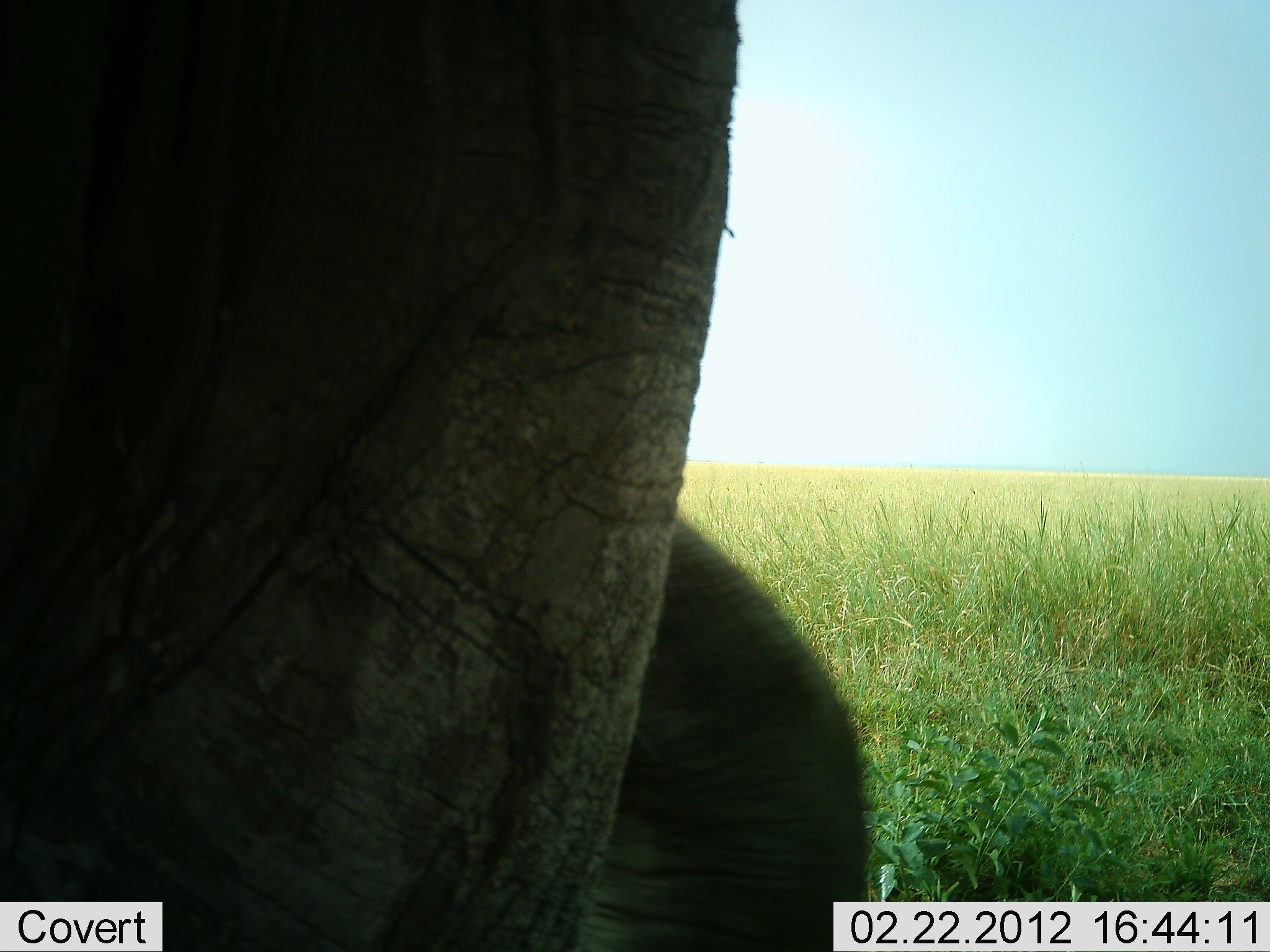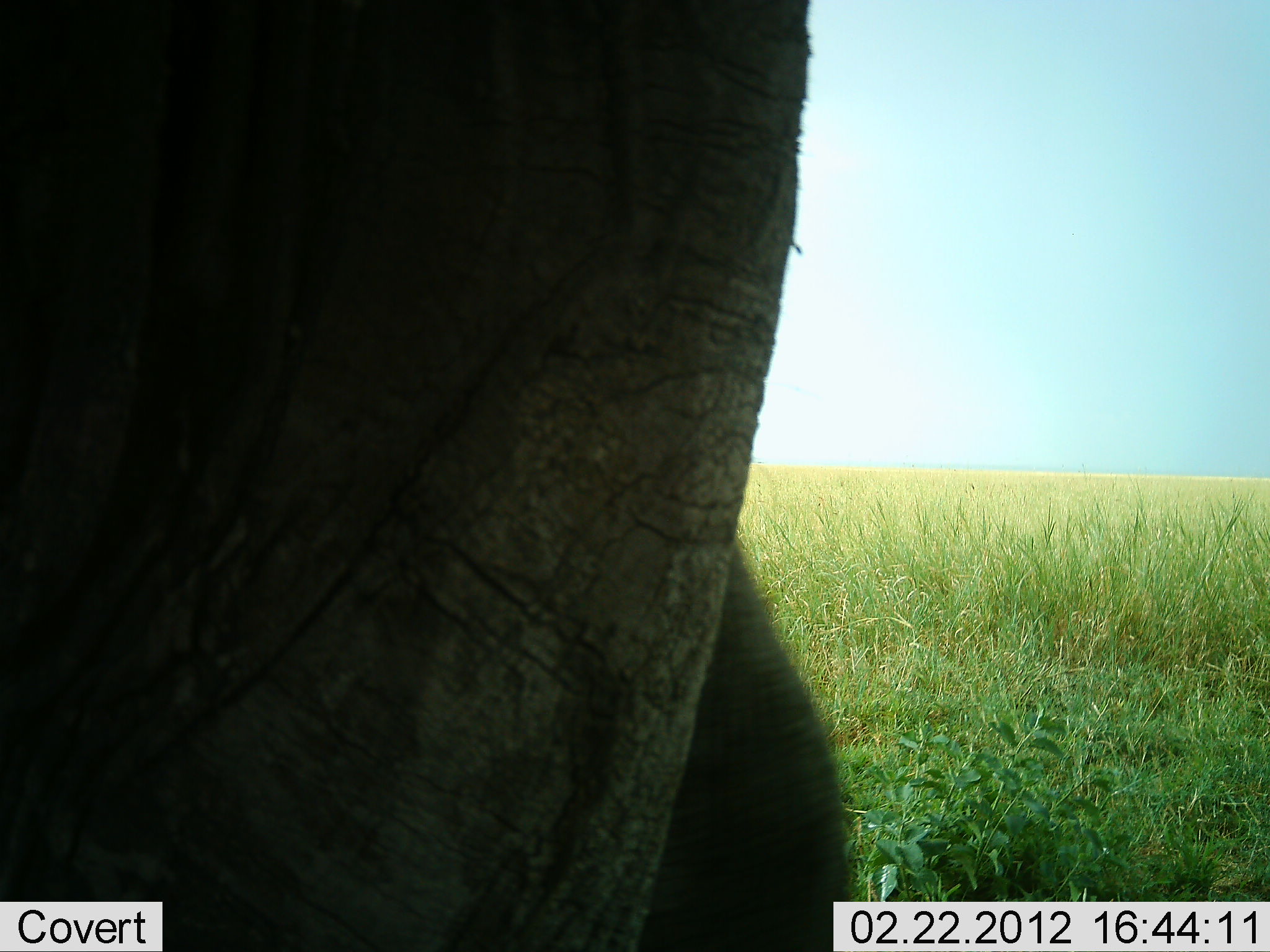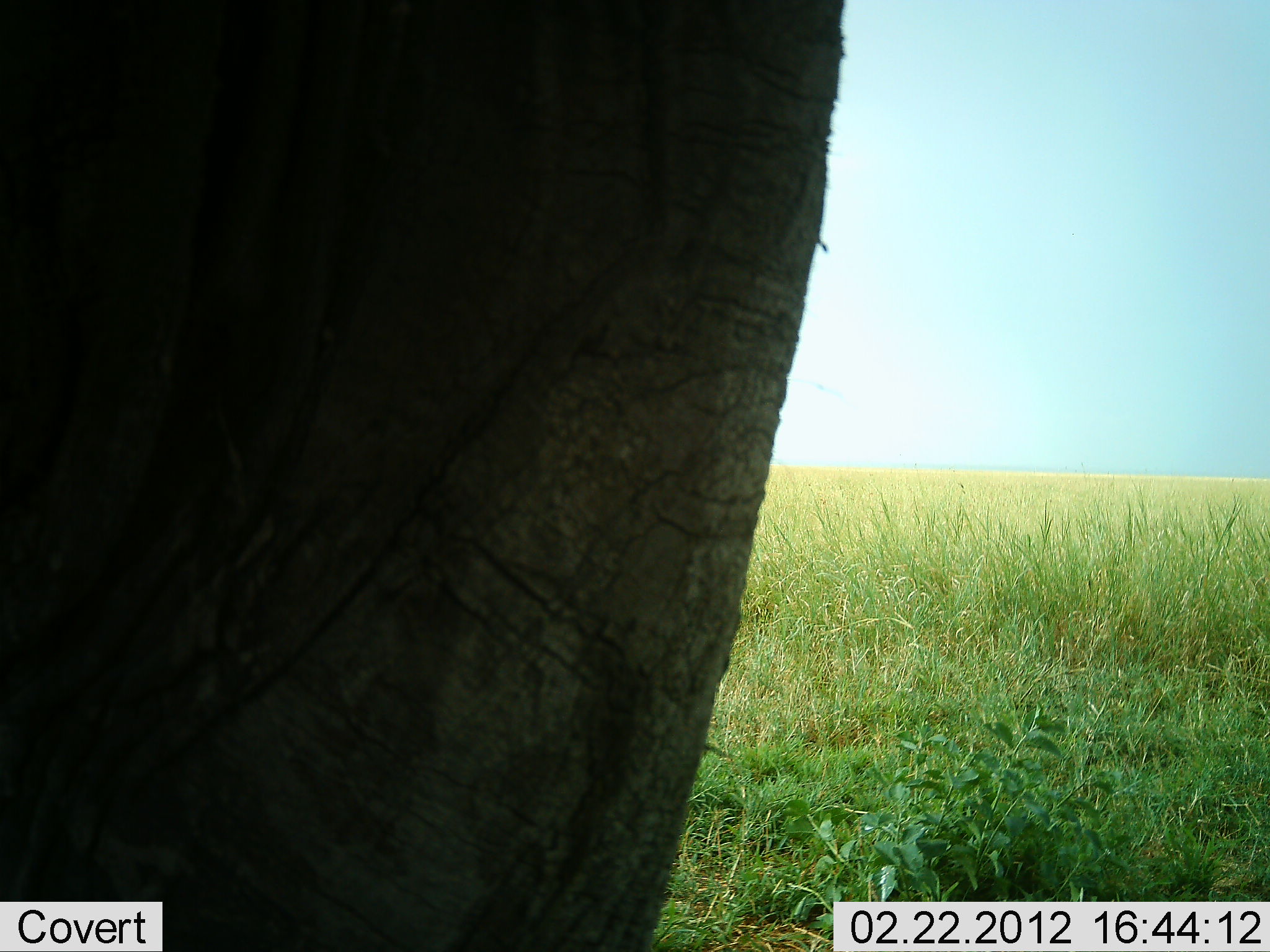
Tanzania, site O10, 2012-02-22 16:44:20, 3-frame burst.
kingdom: Animalia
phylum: Chordata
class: Mammalia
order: Proboscidea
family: Elephantidae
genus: Loxodonta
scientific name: Loxodonta africana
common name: african bush elephant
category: elephant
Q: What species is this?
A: Elephant (african bush elephant) (Loxodonta africana).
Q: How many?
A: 1.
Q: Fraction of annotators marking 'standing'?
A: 73%.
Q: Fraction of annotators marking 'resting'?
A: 0%.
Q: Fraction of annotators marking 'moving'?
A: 9%.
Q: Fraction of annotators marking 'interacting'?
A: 0%.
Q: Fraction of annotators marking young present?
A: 0%.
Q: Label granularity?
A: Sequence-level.